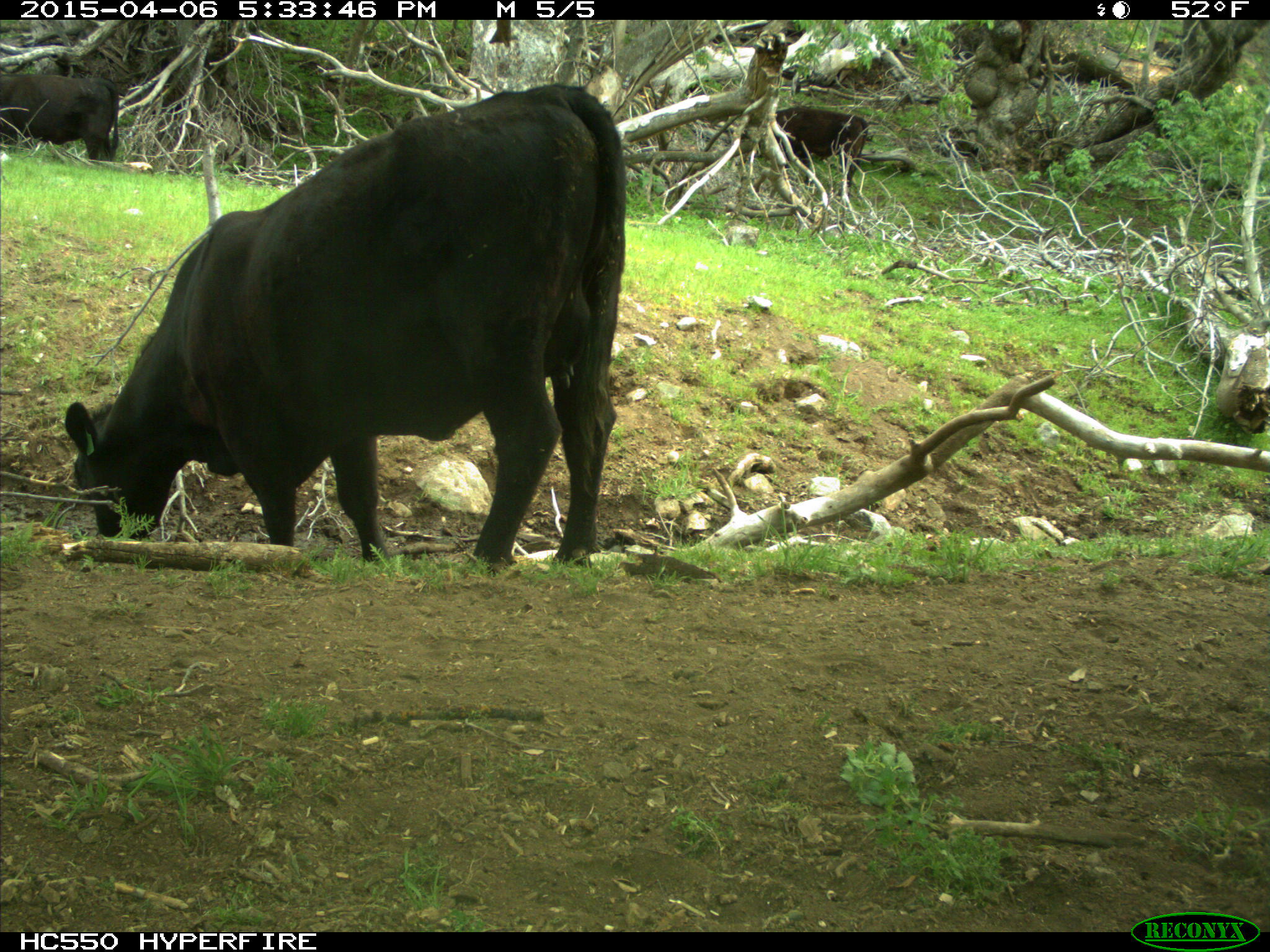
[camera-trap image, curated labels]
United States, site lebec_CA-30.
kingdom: Animalia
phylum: Chordata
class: Mammalia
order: Artiodactyla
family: Bovidae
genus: Bos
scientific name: Bos taurus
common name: domestic cow